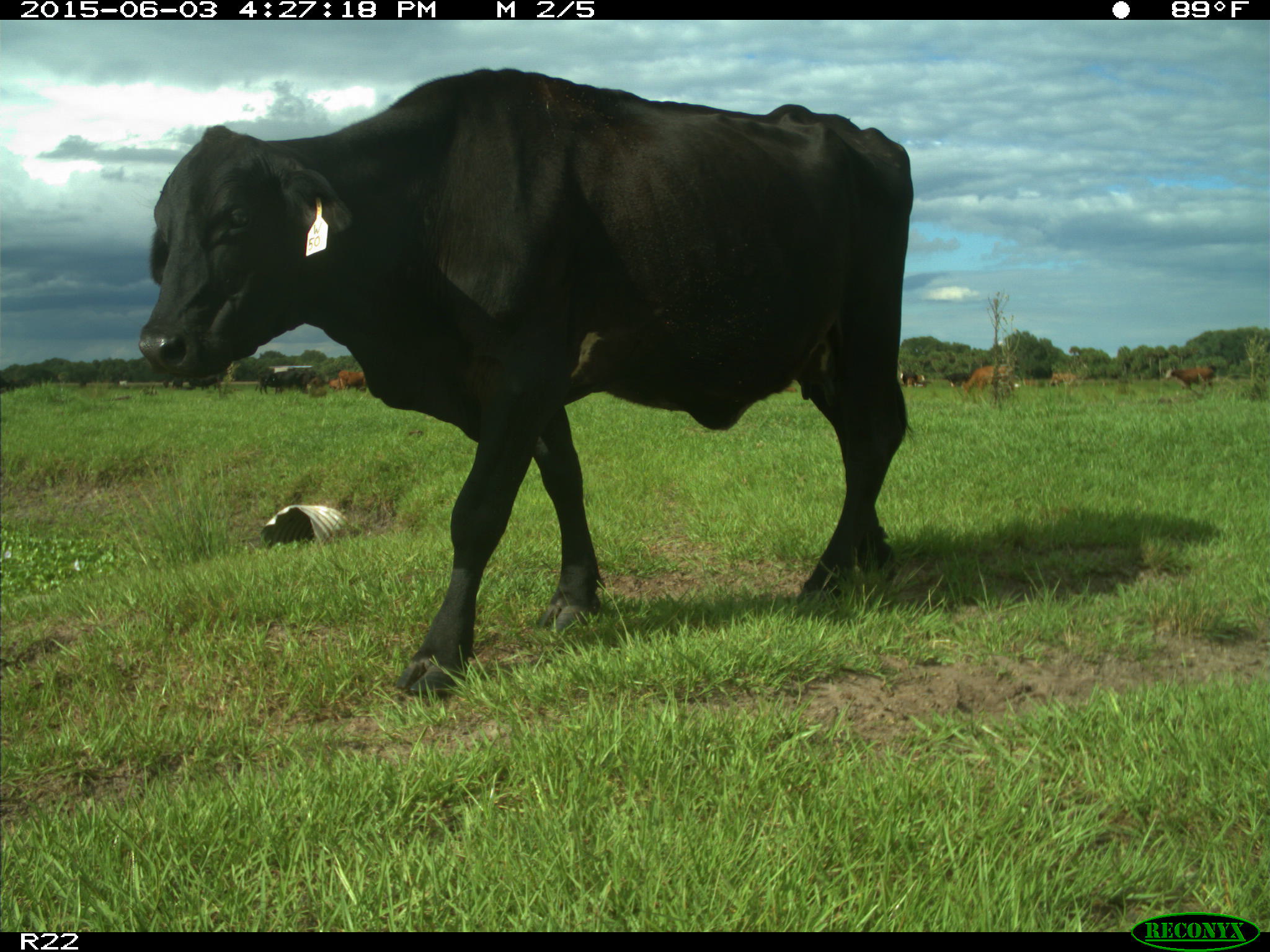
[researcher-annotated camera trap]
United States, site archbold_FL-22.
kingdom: Animalia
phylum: Chordata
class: Mammalia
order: Artiodactyla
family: Bovidae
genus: Bos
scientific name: Bos taurus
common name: domestic cow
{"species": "Bos taurus (domestic cow)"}